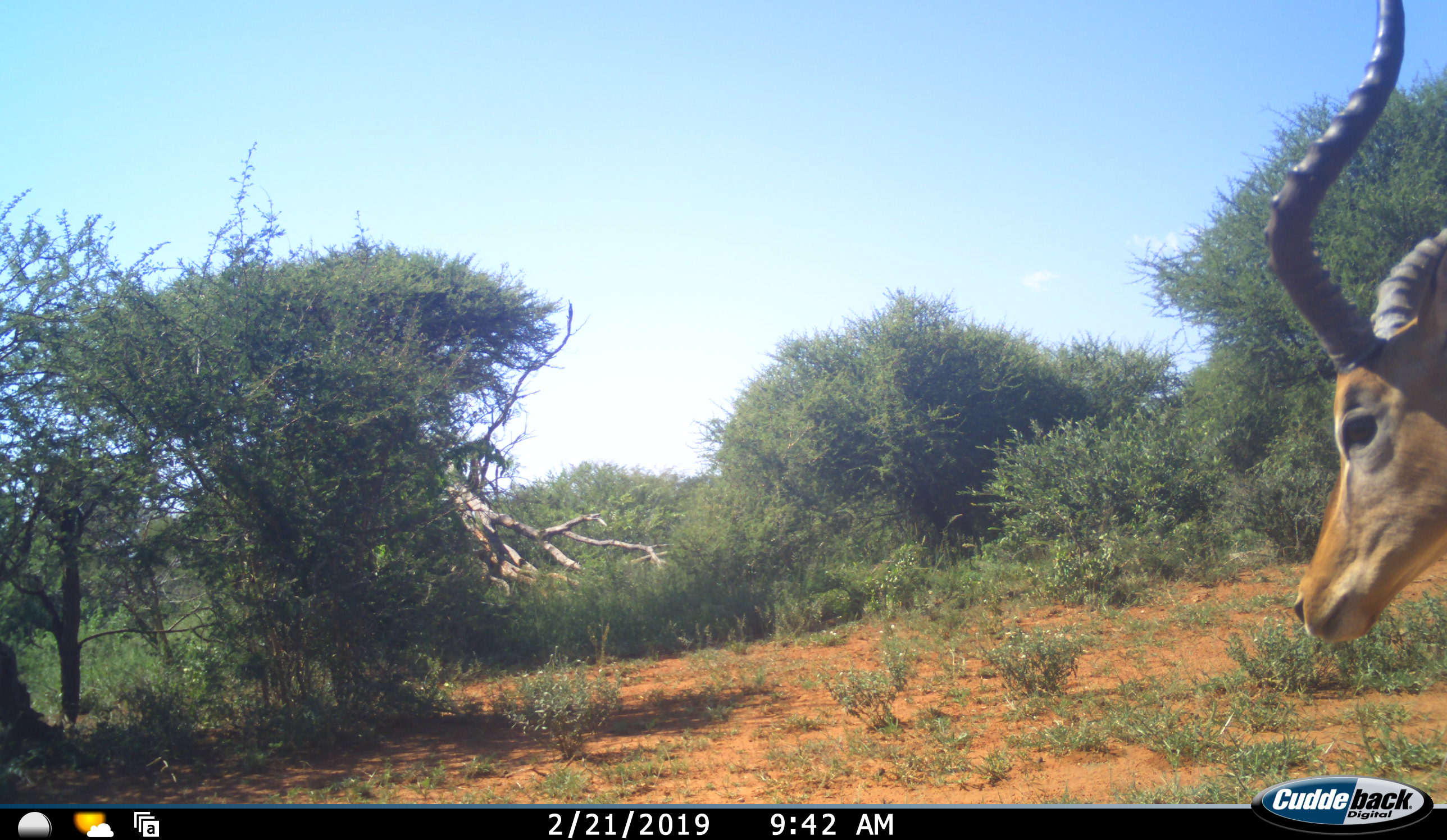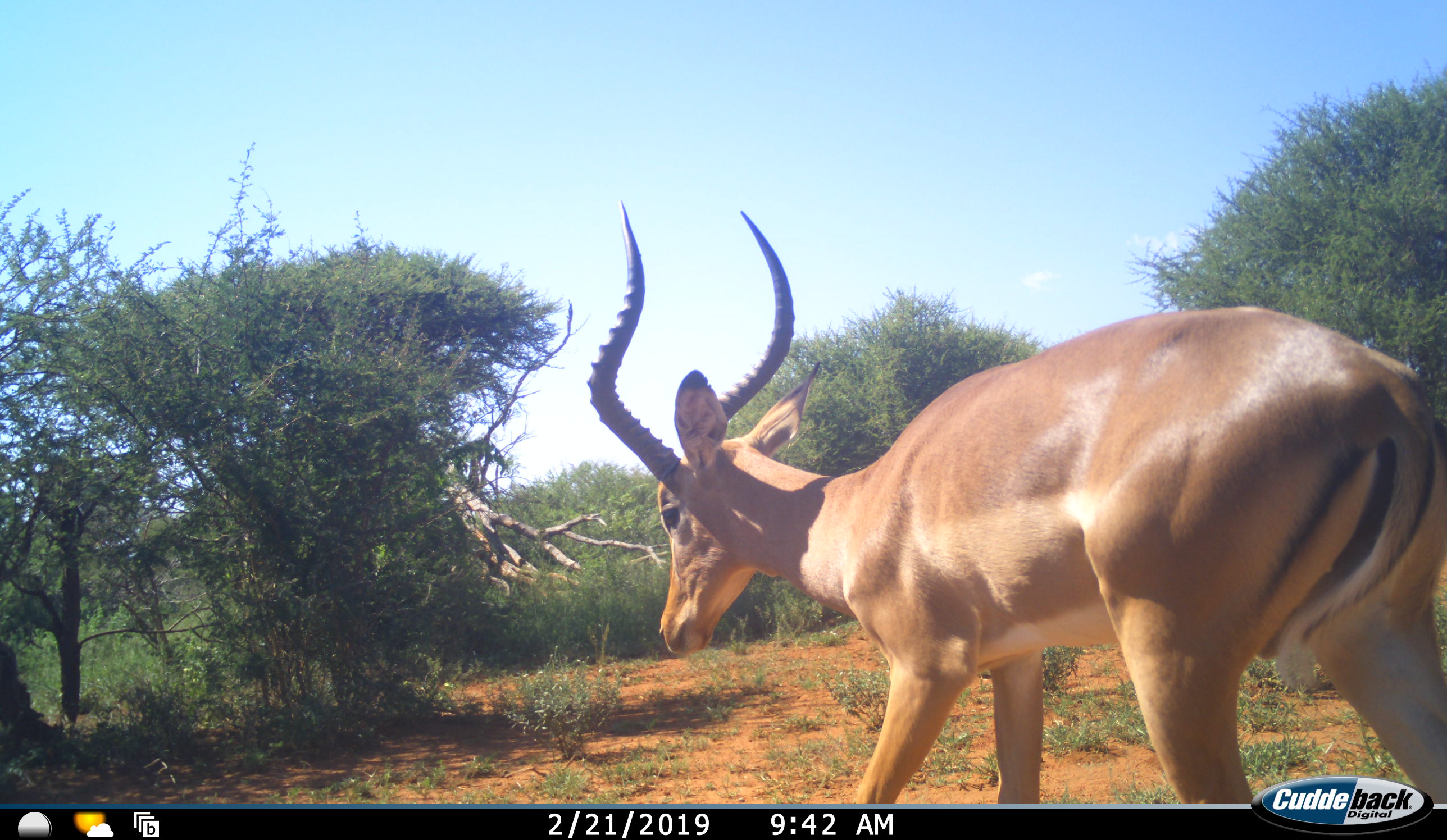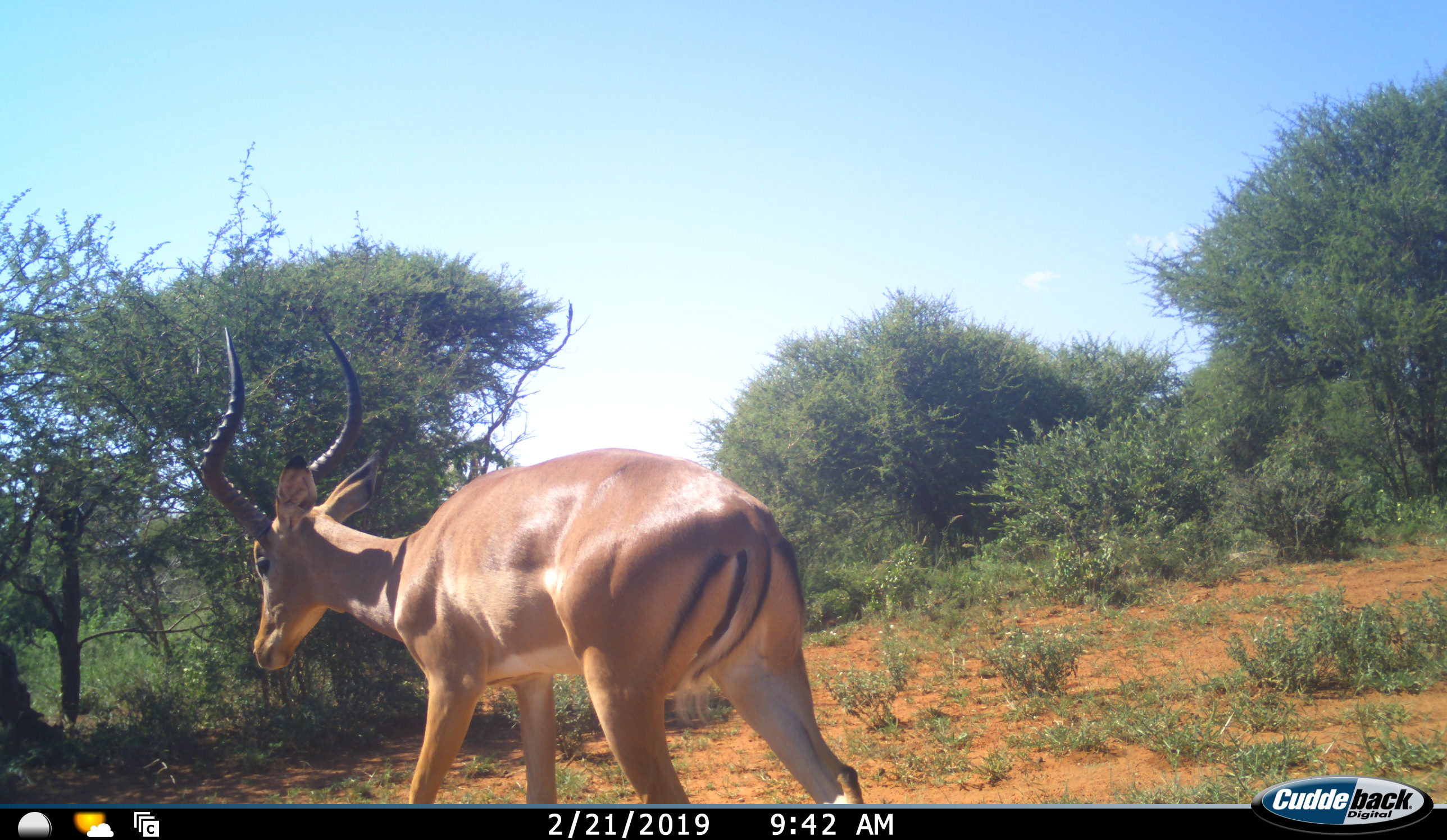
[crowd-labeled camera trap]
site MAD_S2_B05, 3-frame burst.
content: unidentified animal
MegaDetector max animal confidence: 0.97